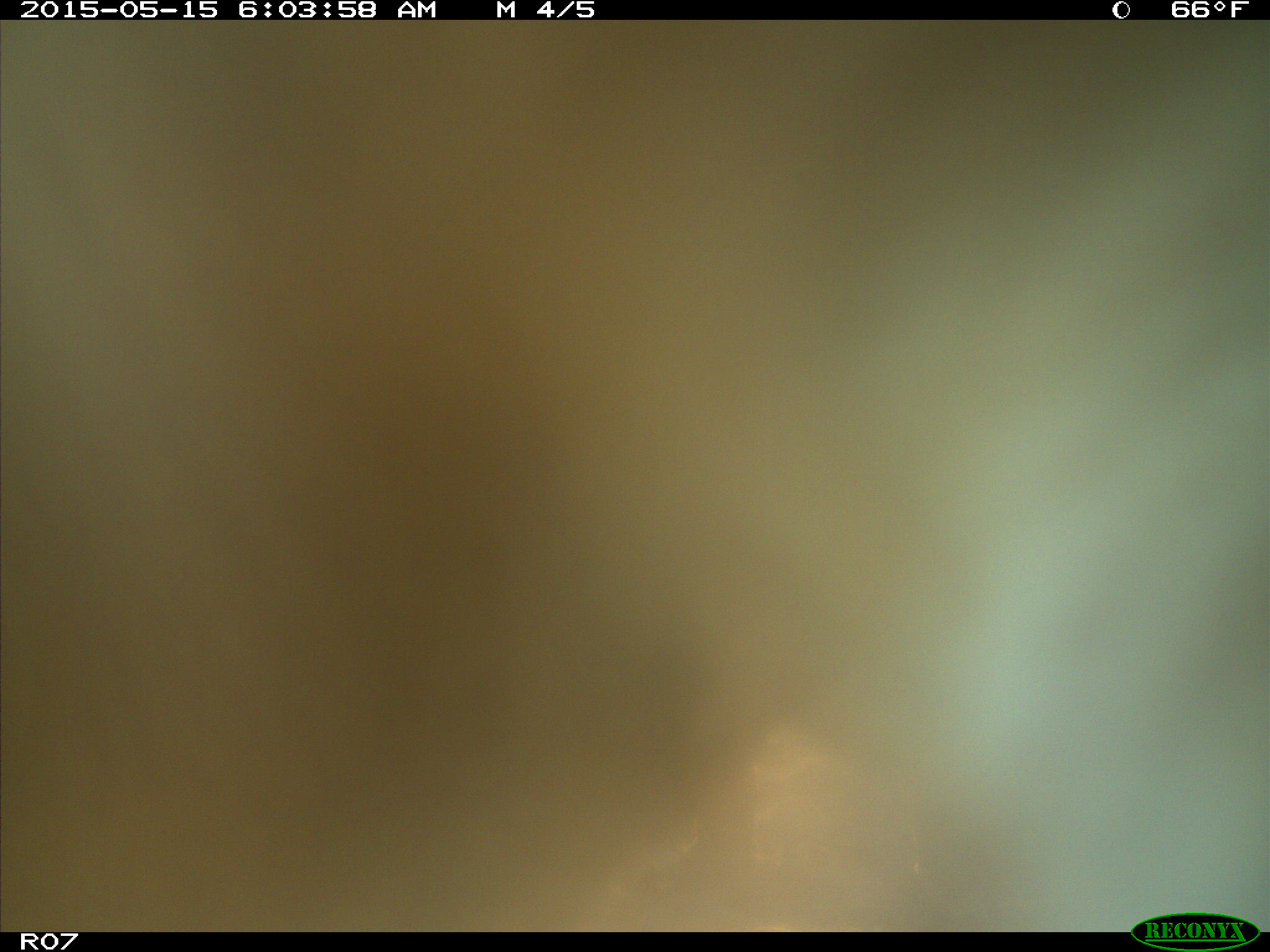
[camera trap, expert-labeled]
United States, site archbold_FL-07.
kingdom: Animalia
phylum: Chordata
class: Mammalia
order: Artiodactyla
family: Bovidae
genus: Bos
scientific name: Bos taurus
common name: domestic cow